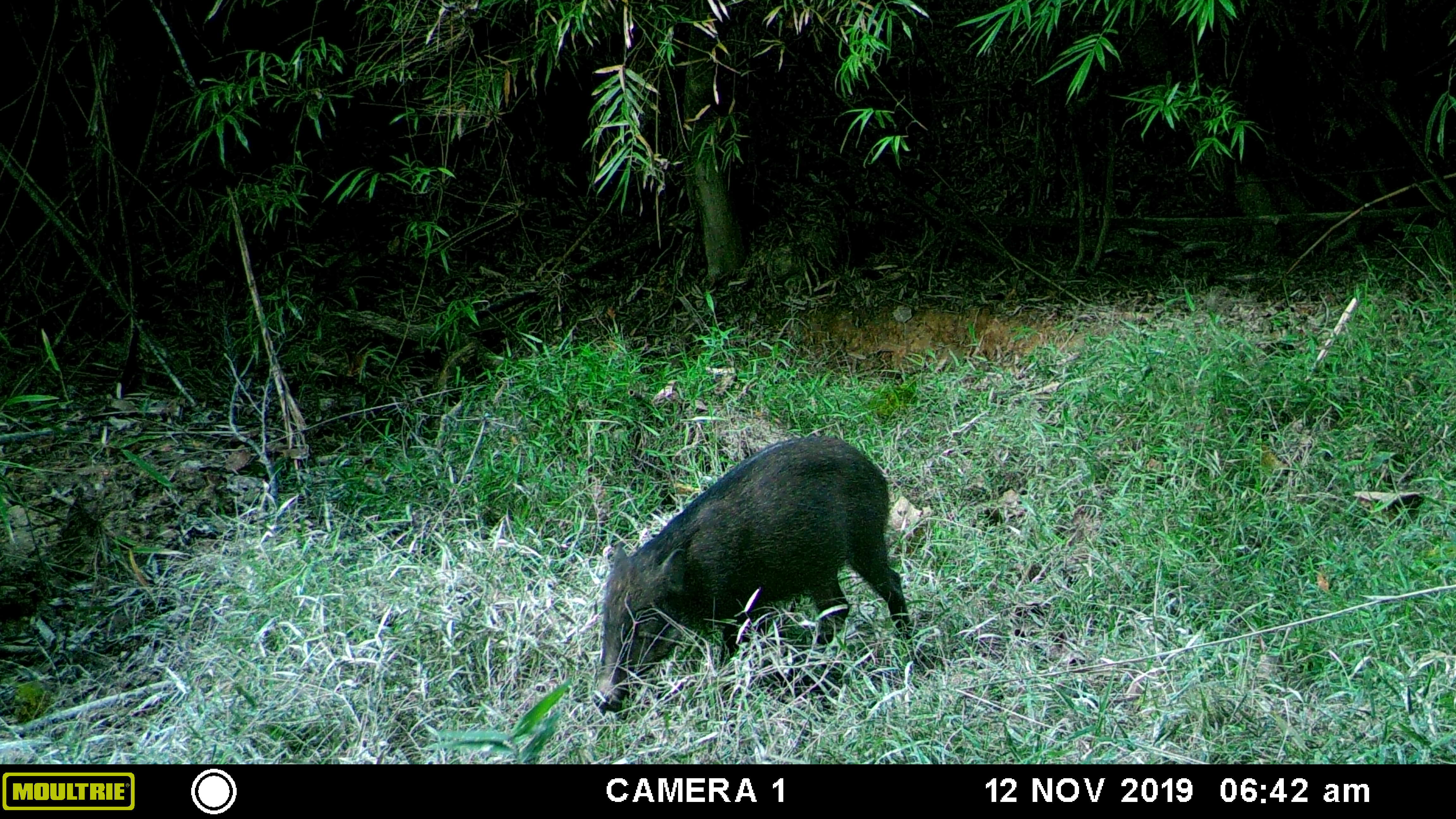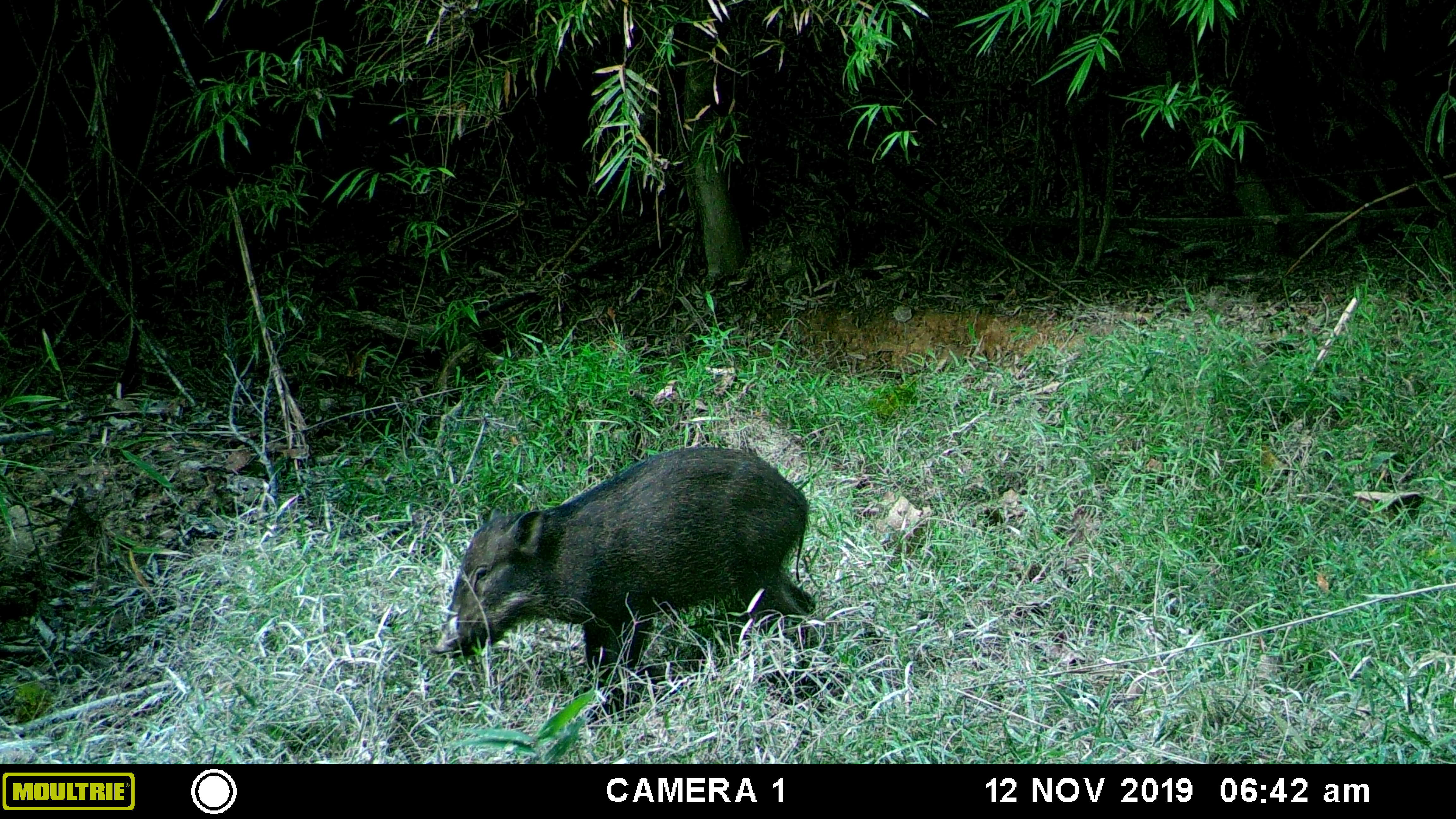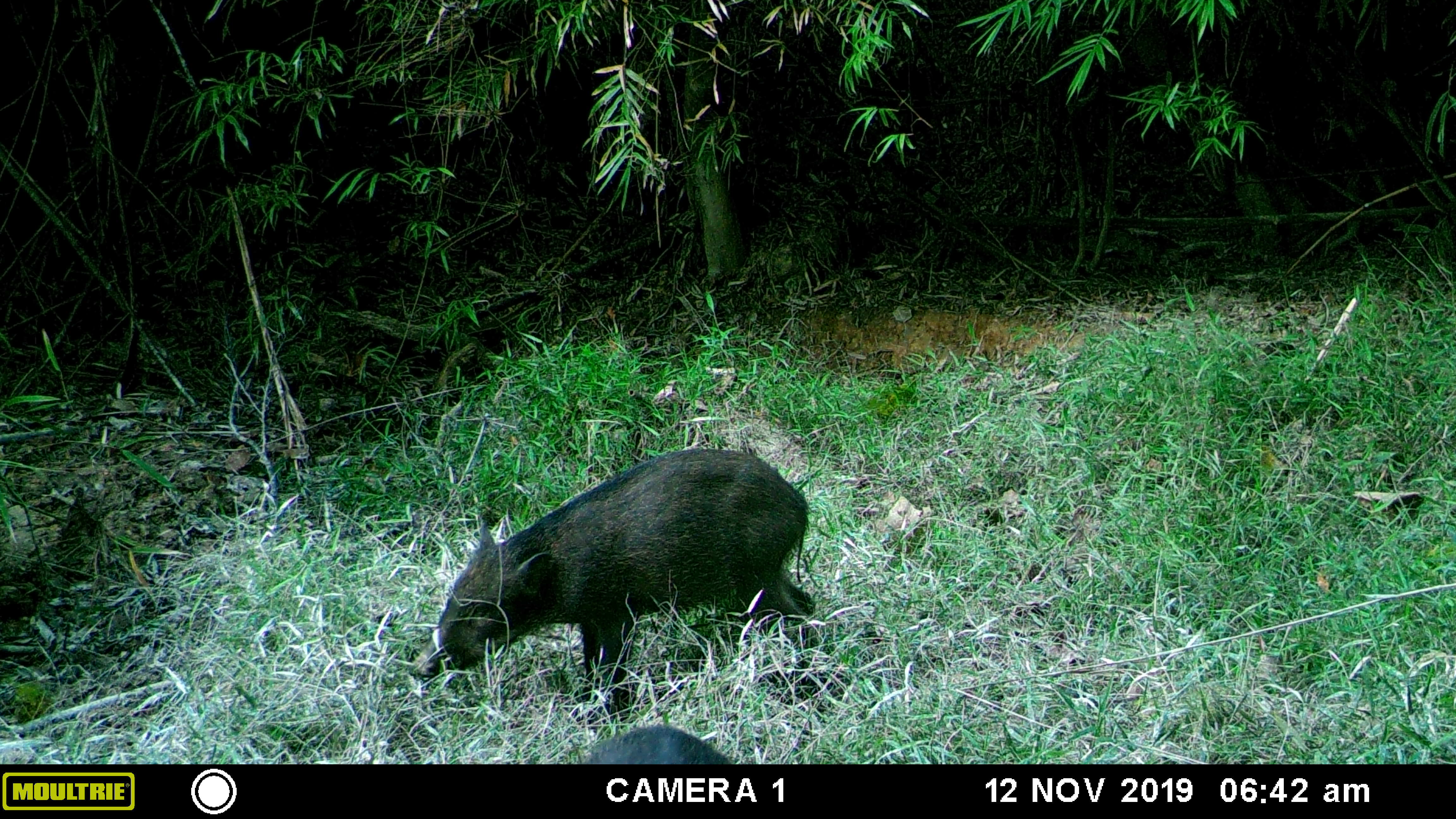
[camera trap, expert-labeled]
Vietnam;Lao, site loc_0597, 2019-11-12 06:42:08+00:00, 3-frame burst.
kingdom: Animalia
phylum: Chordata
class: Mammalia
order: Artiodactyla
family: Suidae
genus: Sus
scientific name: Sus scrofa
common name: eurasian wild pig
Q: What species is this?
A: Eurasian wild pig (Sus scrofa).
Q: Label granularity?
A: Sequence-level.